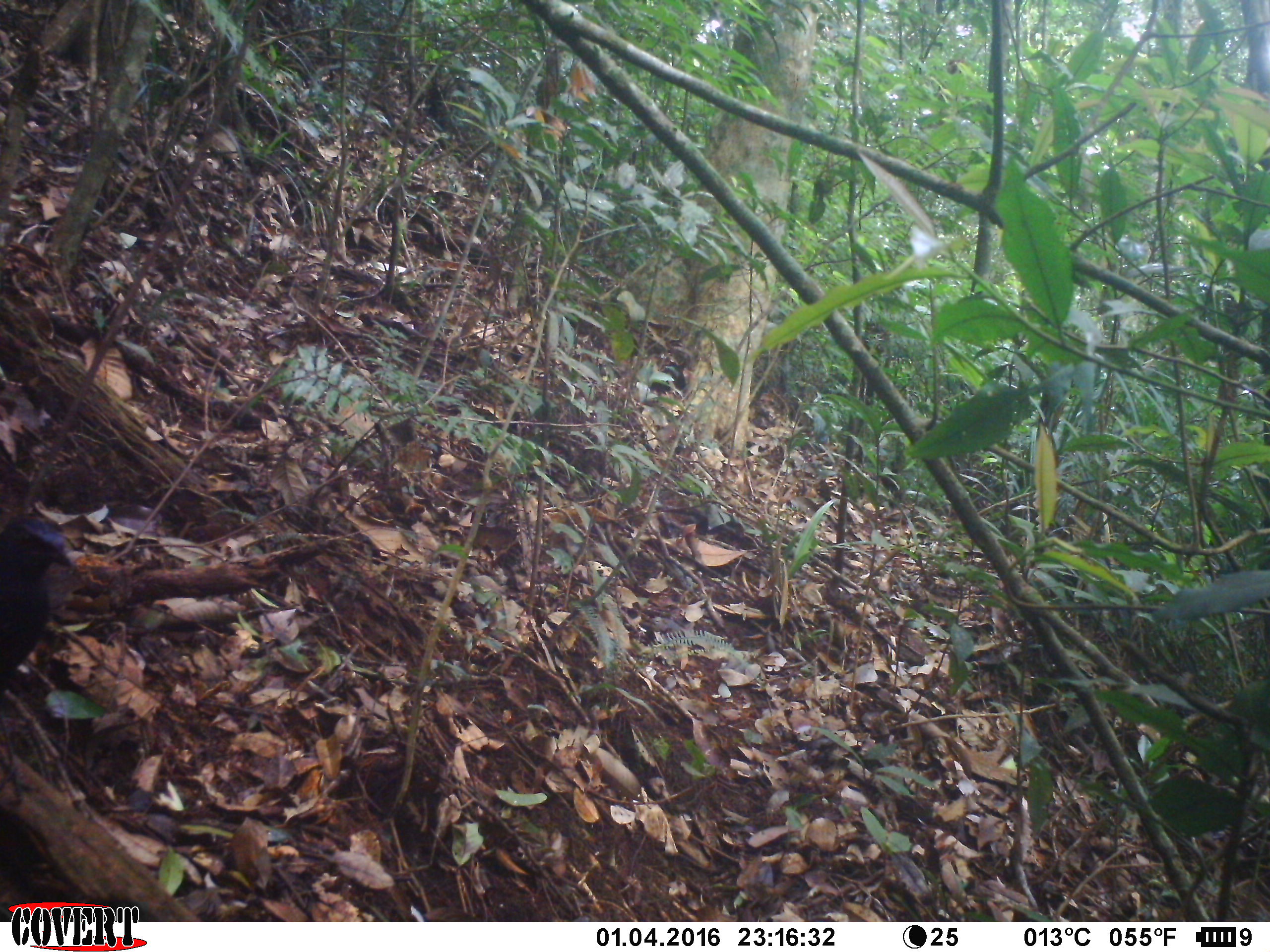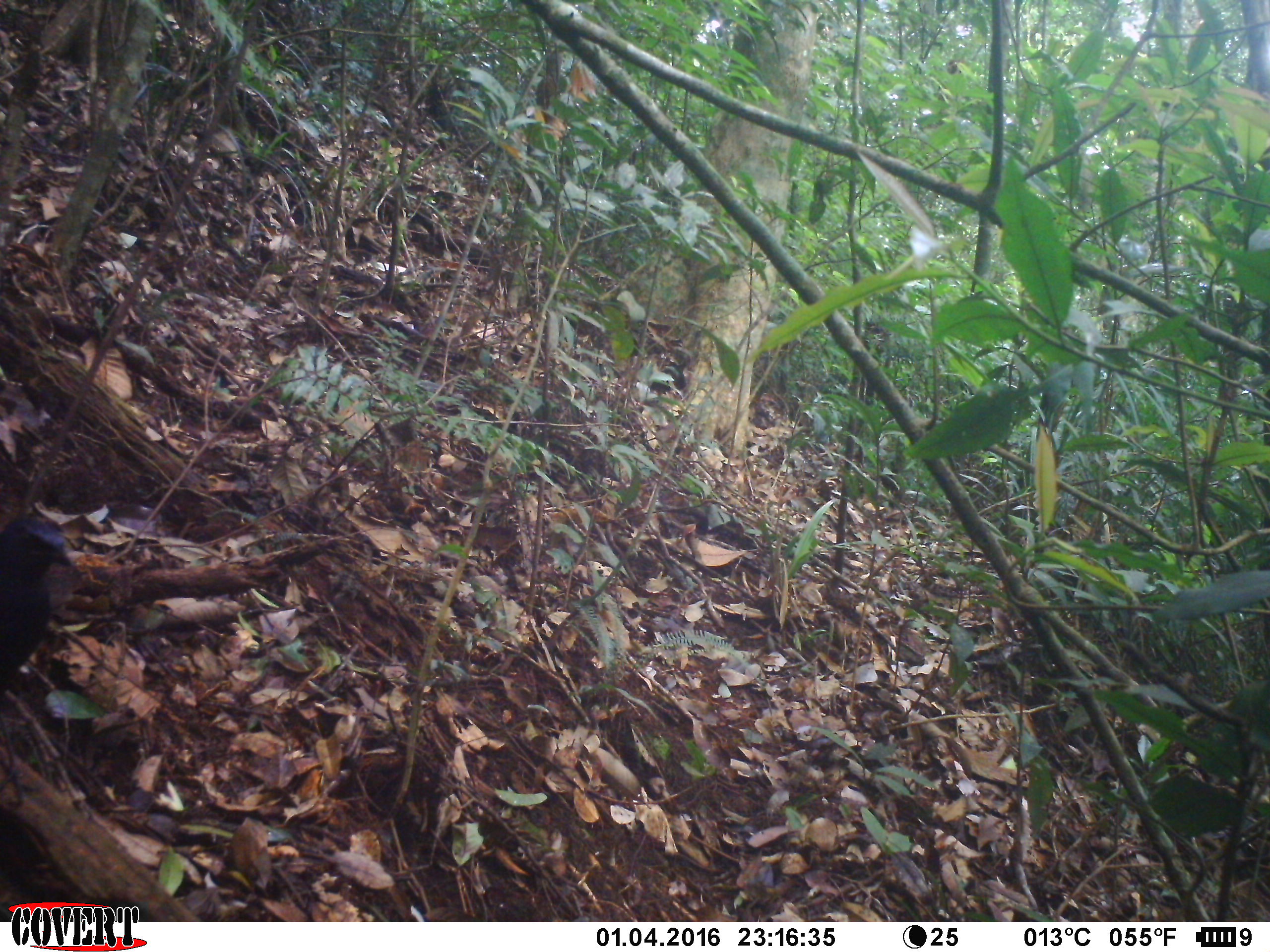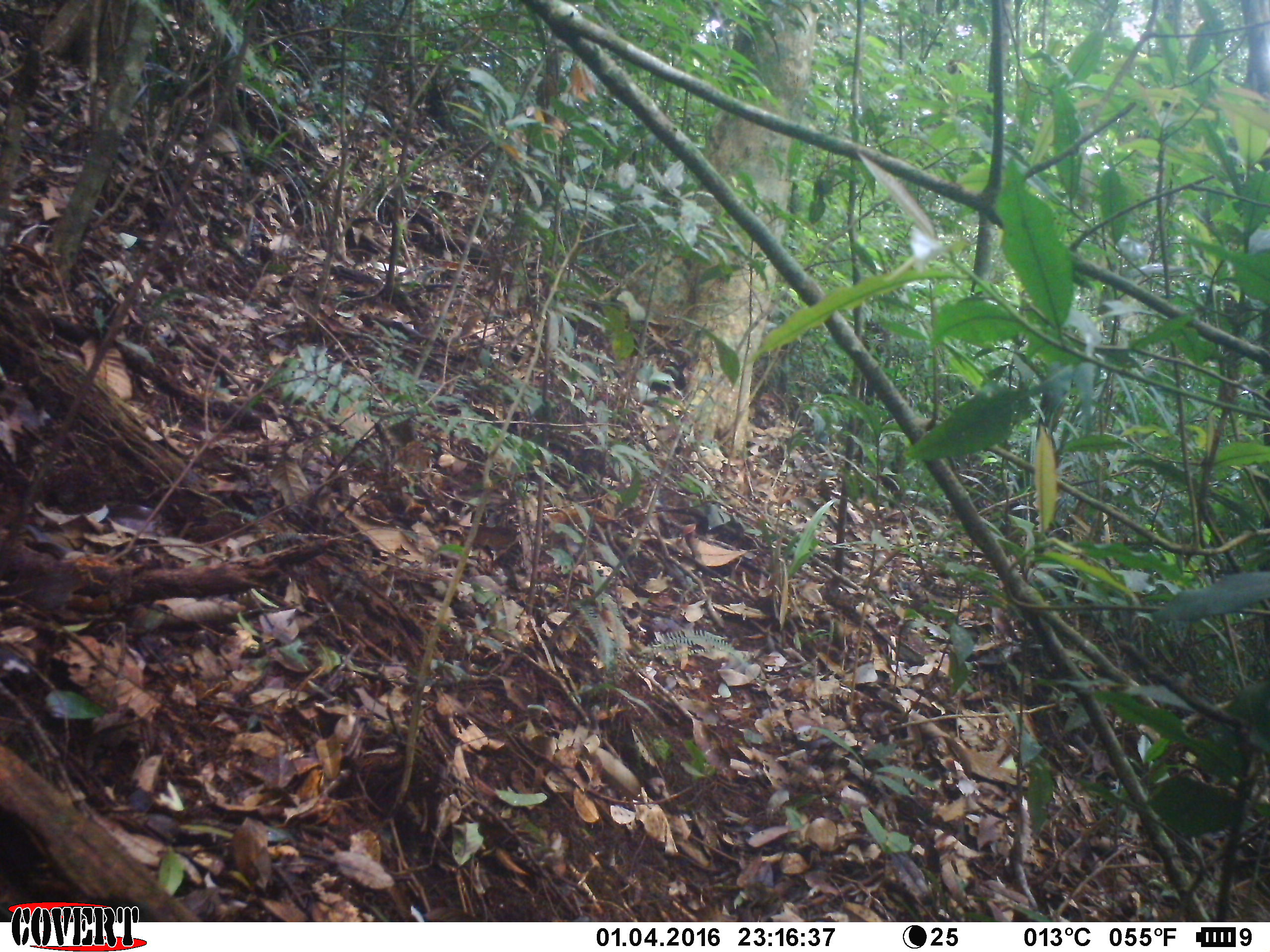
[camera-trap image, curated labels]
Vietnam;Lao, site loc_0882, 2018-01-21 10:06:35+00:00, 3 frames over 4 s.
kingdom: Animalia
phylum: Chordata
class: Aves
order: Passeriformes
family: Muscicapidae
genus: Myophonus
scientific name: Myophonus caeruleus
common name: blue whistling thrush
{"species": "blue whistling thrush (Myophonus caeruleus)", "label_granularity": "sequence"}